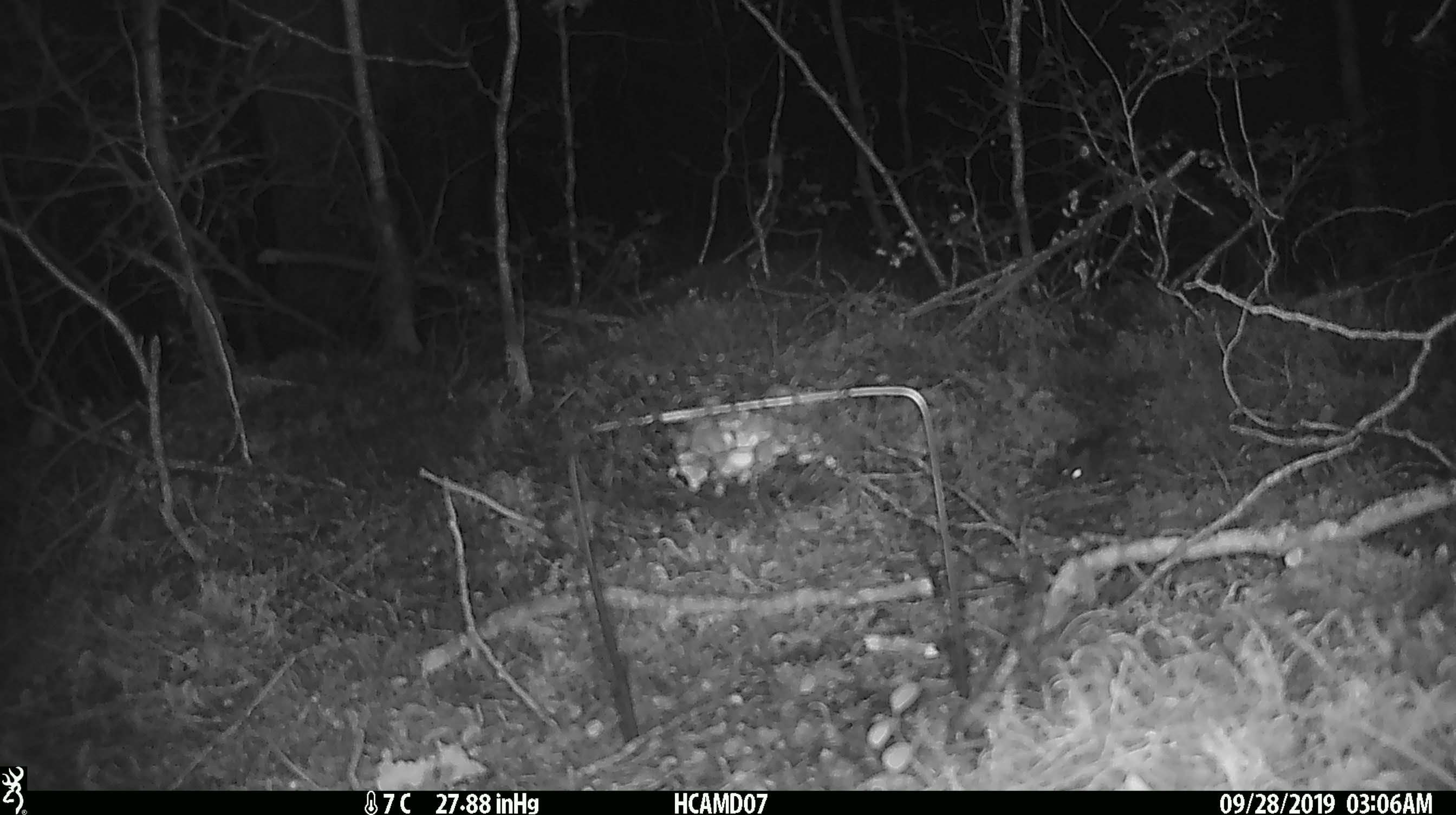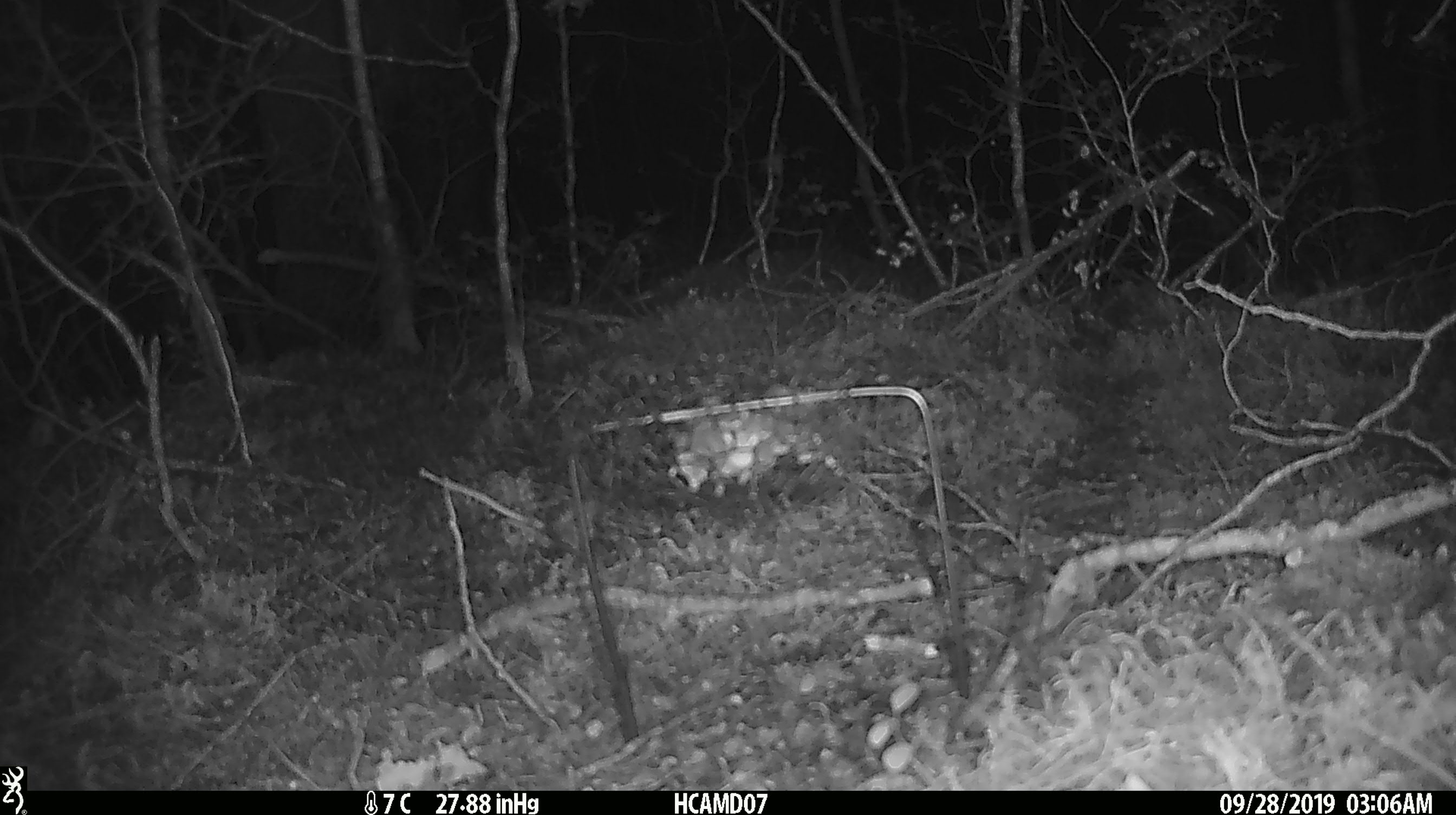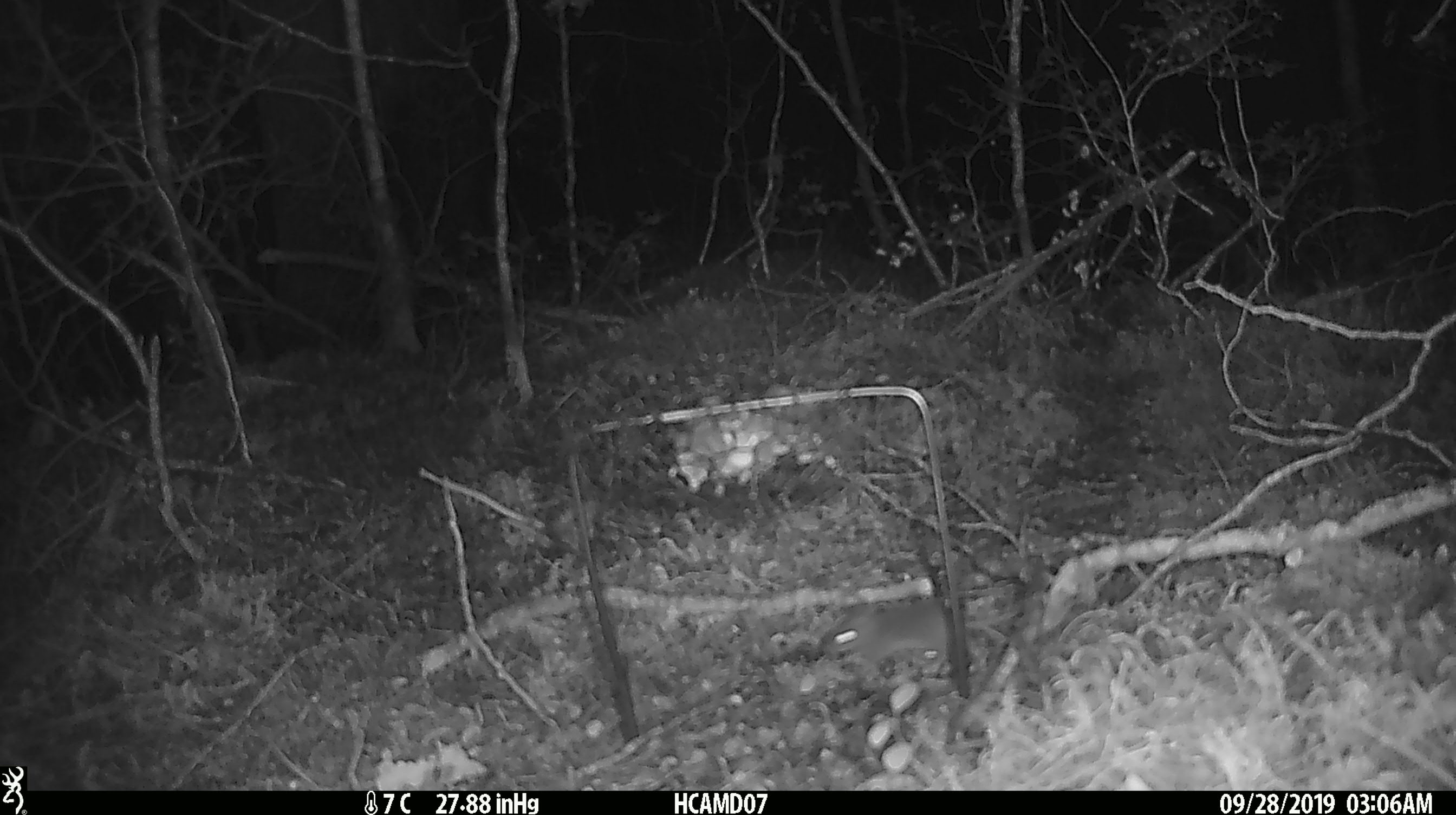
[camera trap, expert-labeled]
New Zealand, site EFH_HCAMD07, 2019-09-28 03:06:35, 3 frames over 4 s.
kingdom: Animalia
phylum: Chordata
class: Mammalia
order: Rodentia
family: Muridae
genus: Mus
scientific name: Mus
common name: mouse